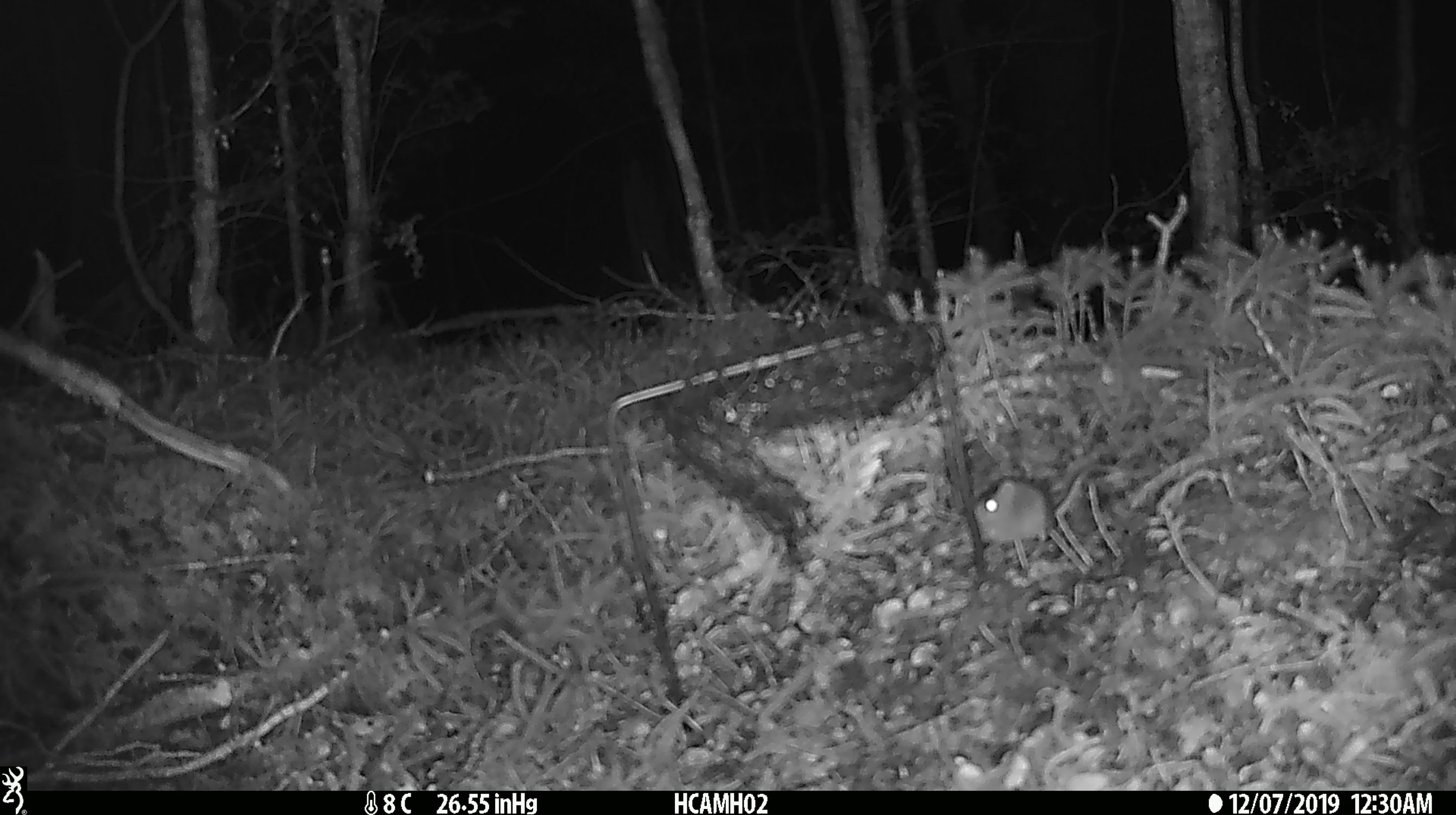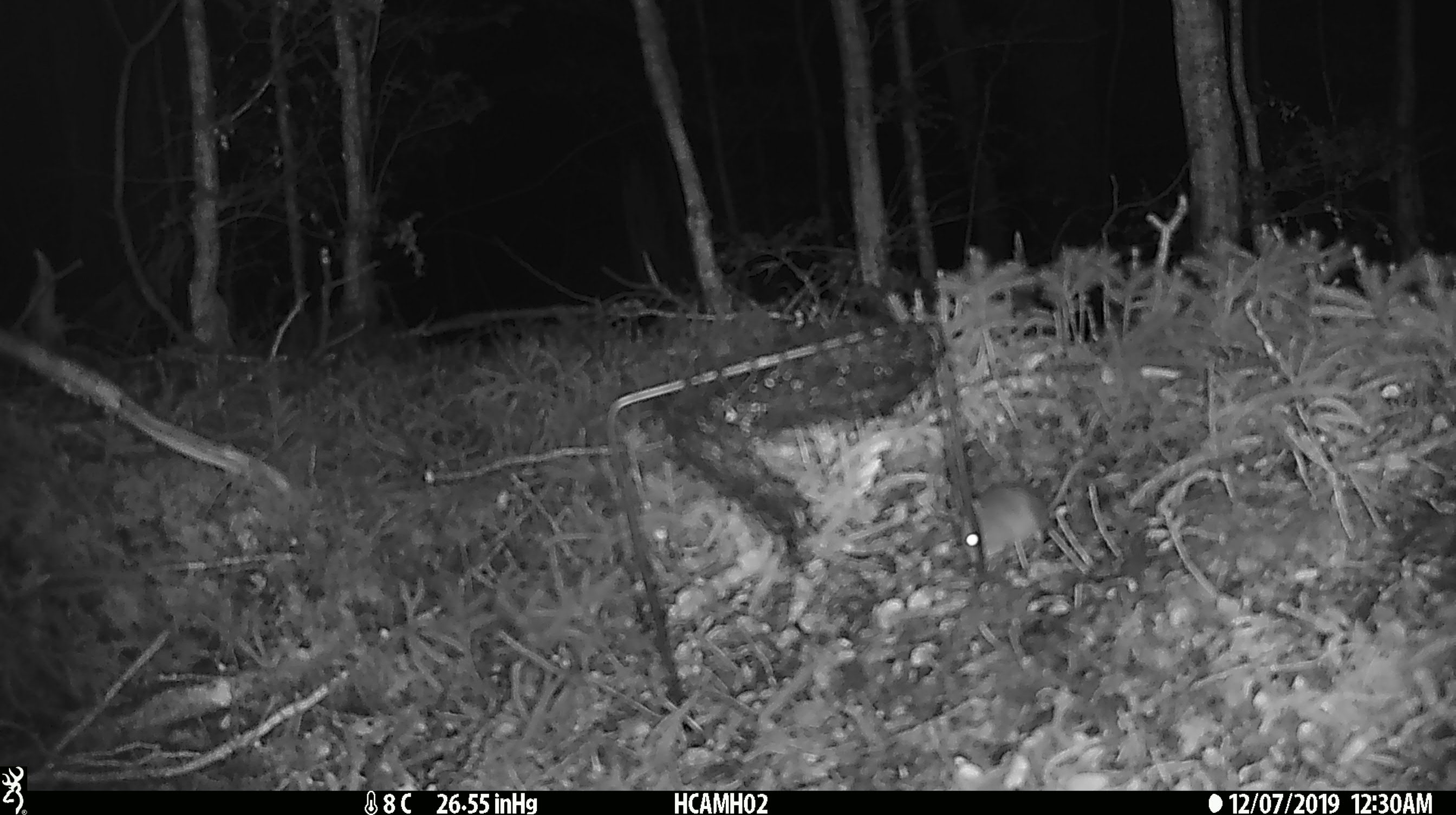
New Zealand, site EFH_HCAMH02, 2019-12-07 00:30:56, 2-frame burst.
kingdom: Animalia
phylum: Chordata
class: Mammalia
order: Rodentia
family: Muridae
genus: Mus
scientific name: Mus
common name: mouse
Mouse (Mus).